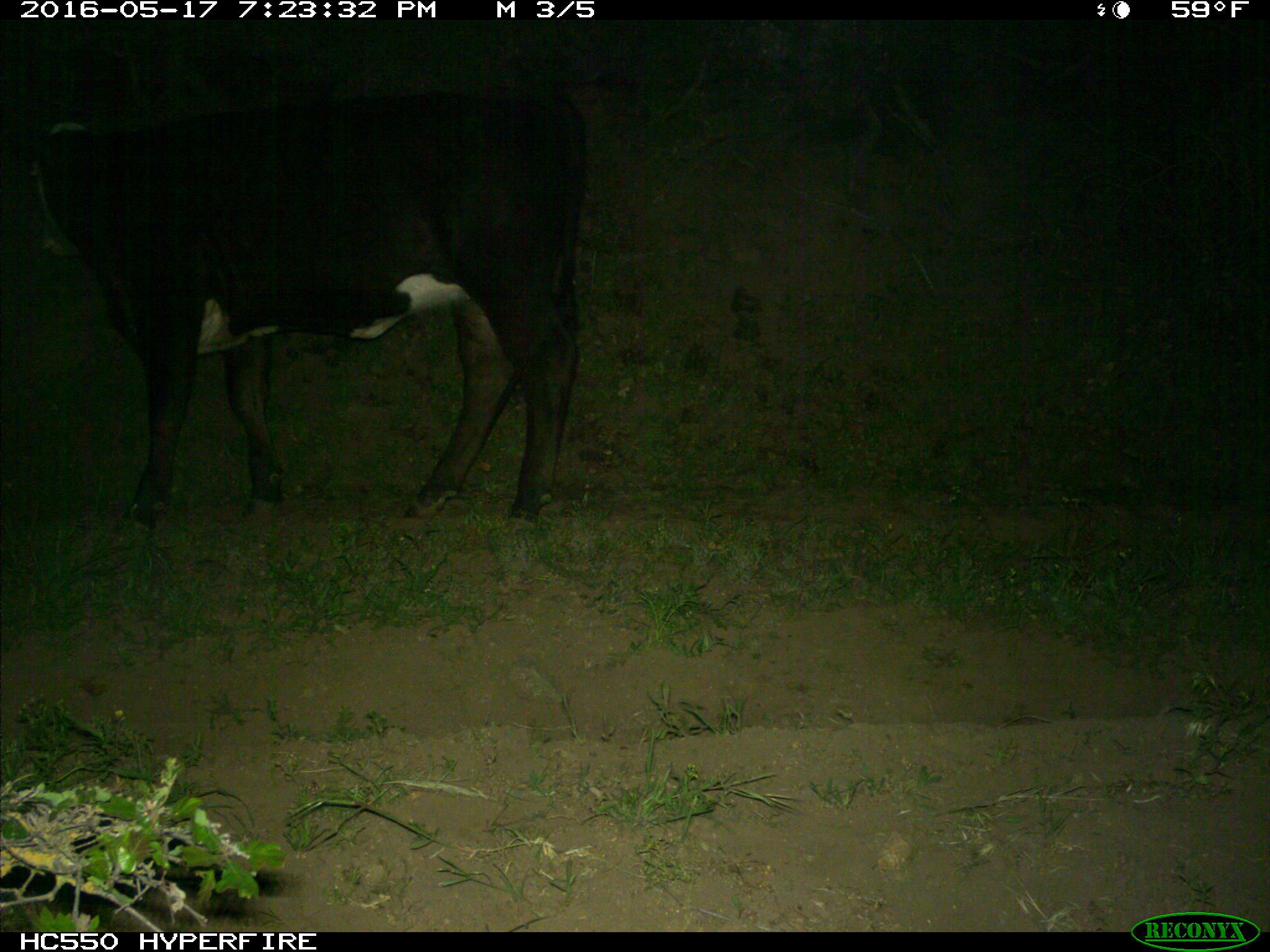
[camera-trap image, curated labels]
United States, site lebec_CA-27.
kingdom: Animalia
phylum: Chordata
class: Mammalia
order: Artiodactyla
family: Bovidae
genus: Bos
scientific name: Bos taurus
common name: domestic cow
Bos taurus (domestic cow).